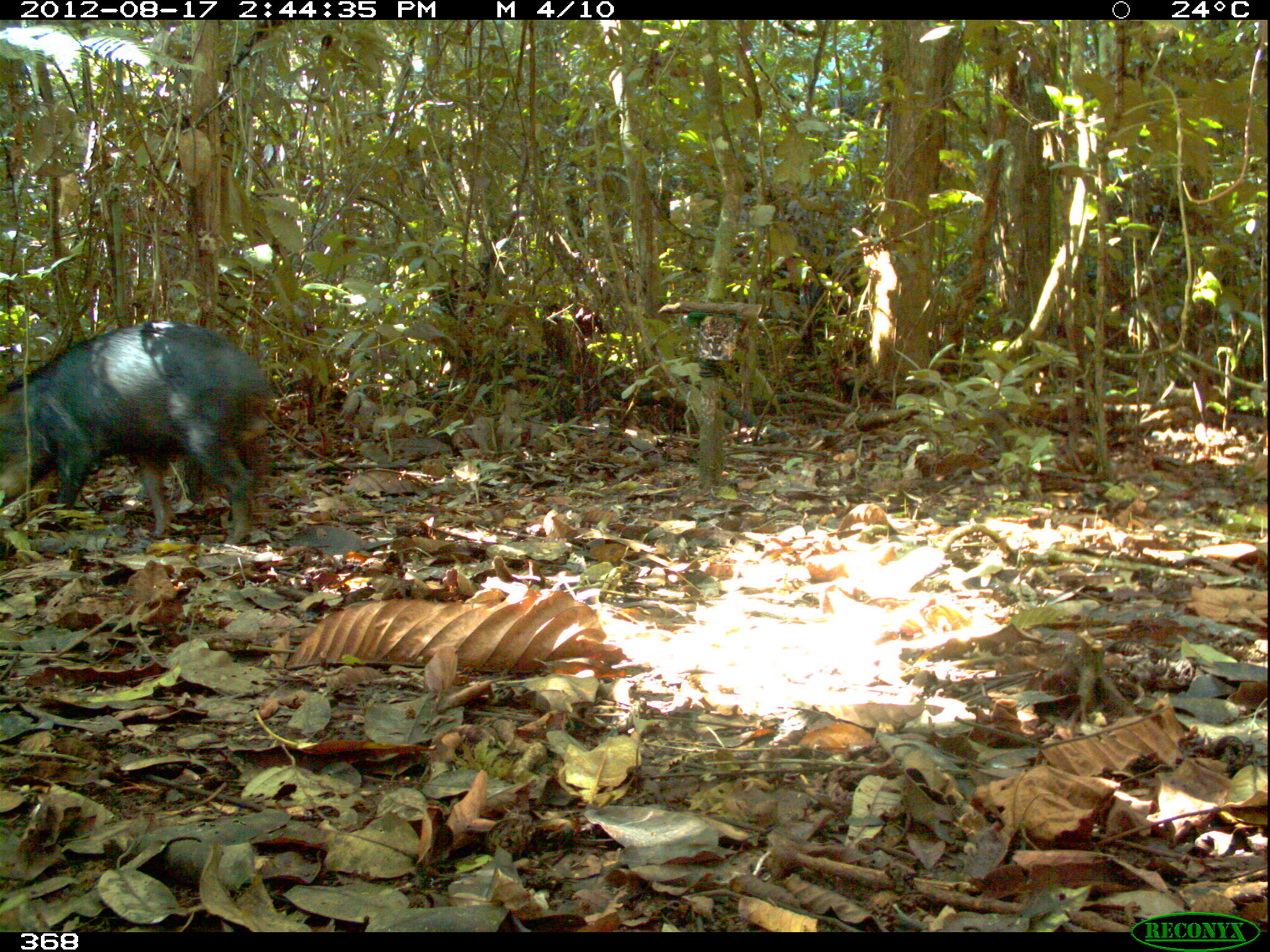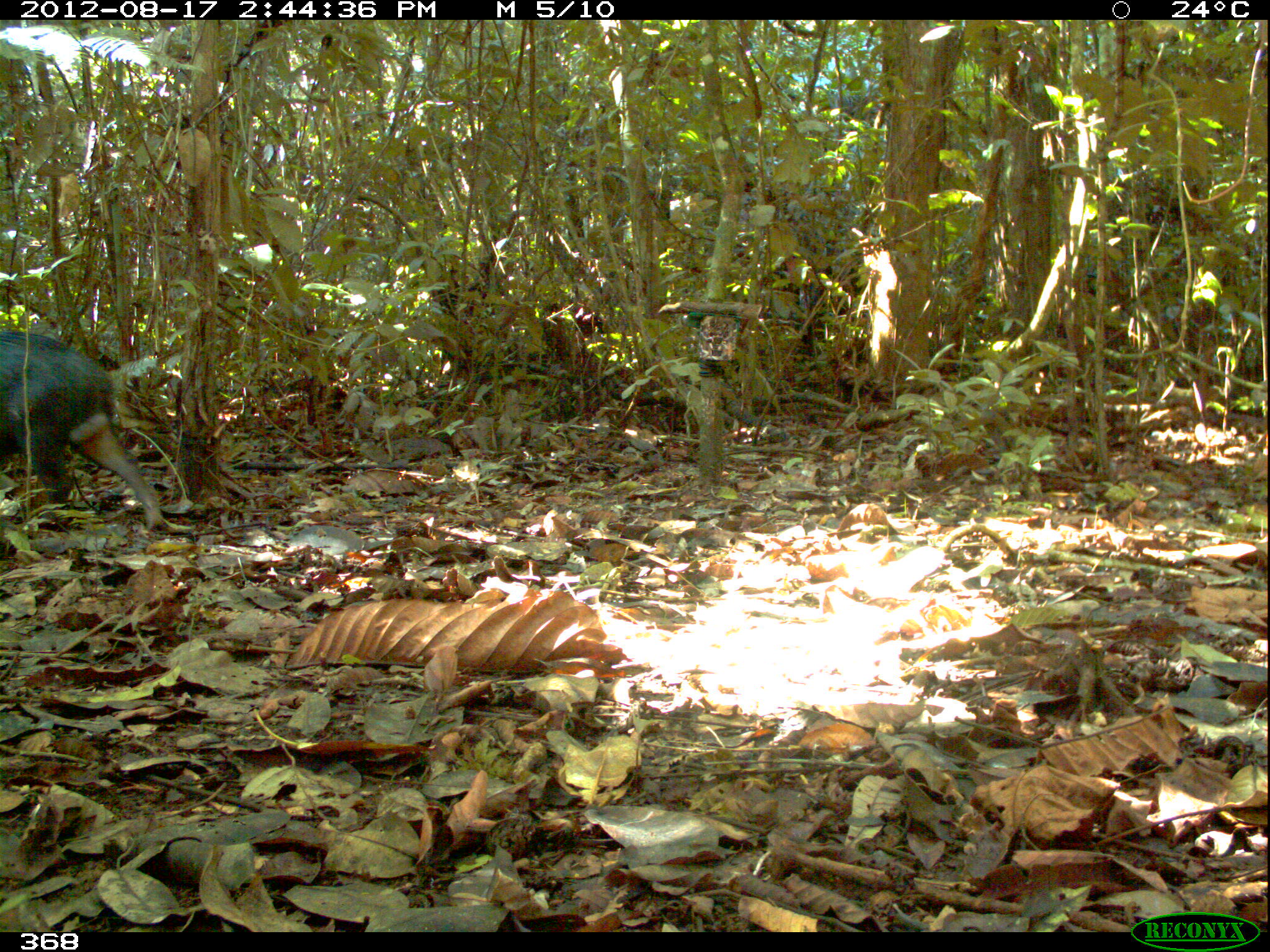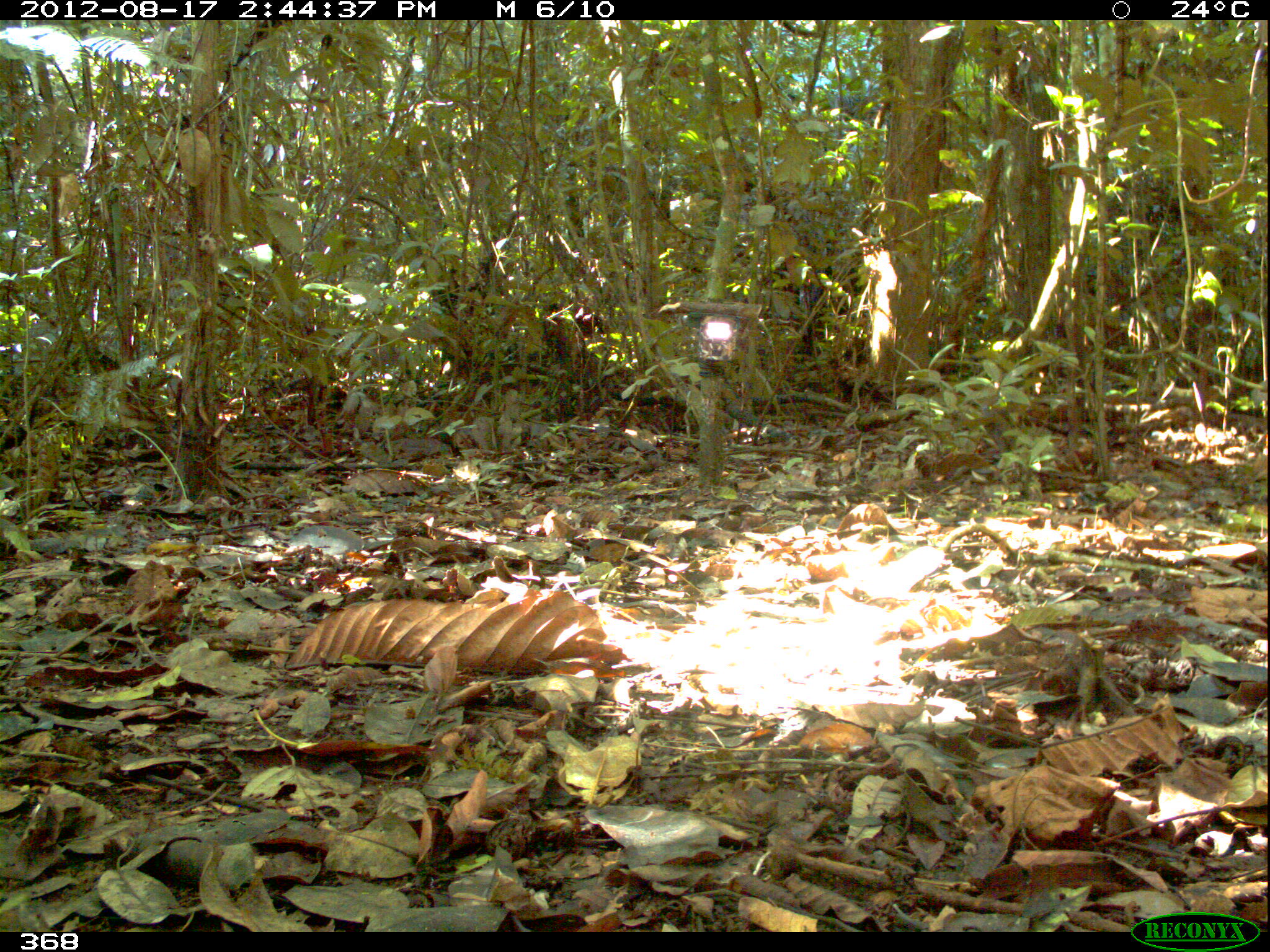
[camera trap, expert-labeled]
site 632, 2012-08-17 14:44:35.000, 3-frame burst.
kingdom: Animalia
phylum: Chordata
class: Mammalia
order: Artiodactyla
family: Tayassuidae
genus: Tayassu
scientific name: Tayassu pecari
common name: white-lipped peccary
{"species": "Tayassu pecari (white-lipped peccary)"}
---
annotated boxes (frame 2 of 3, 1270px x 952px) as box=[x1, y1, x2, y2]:
tayassu pecari: box=[0, 331, 166, 532]